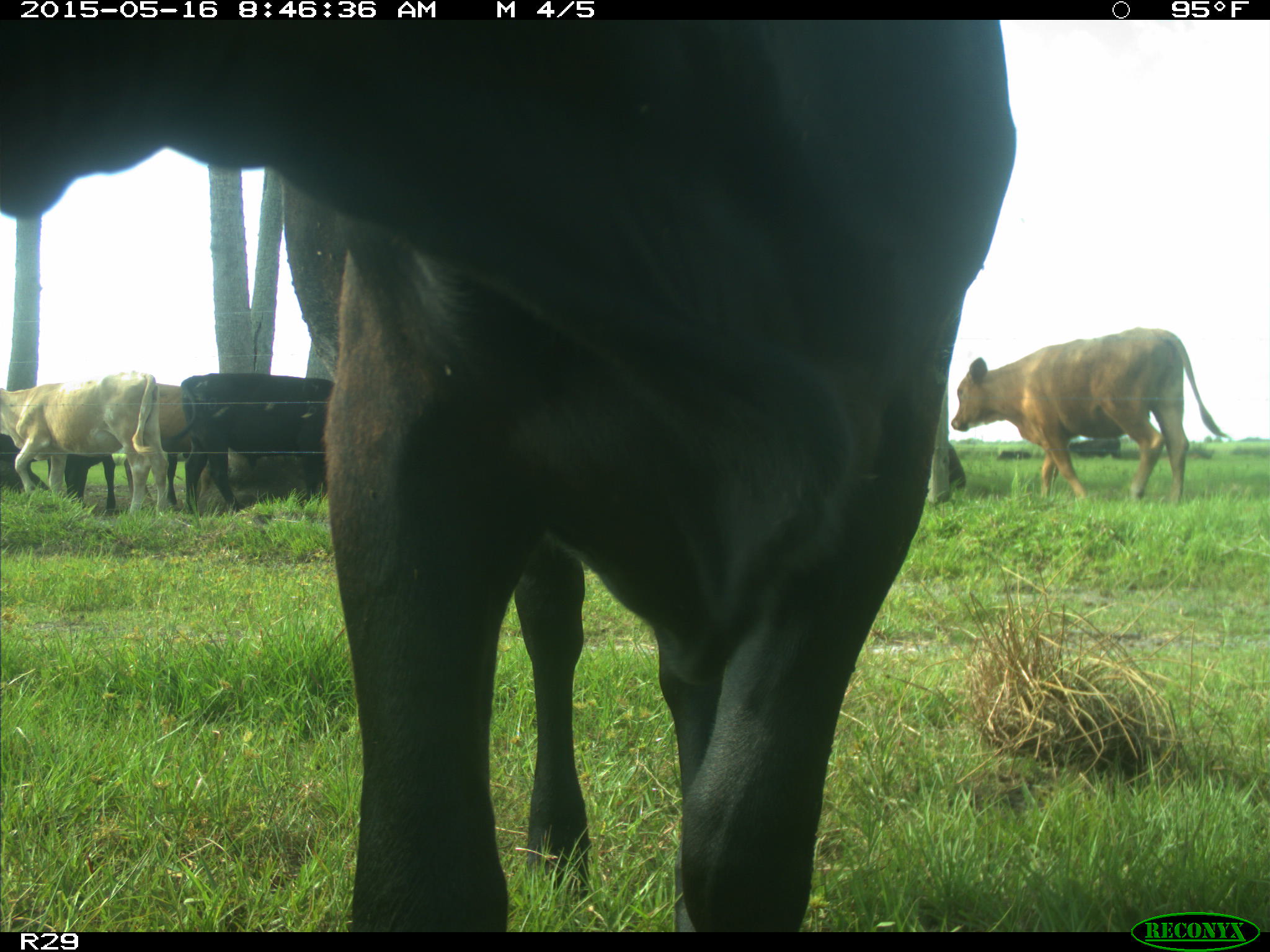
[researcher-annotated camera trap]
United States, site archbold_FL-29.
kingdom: Animalia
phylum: Chordata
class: Mammalia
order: Artiodactyla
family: Bovidae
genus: Bos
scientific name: Bos taurus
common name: domestic cow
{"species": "Bos taurus (domestic cow)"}